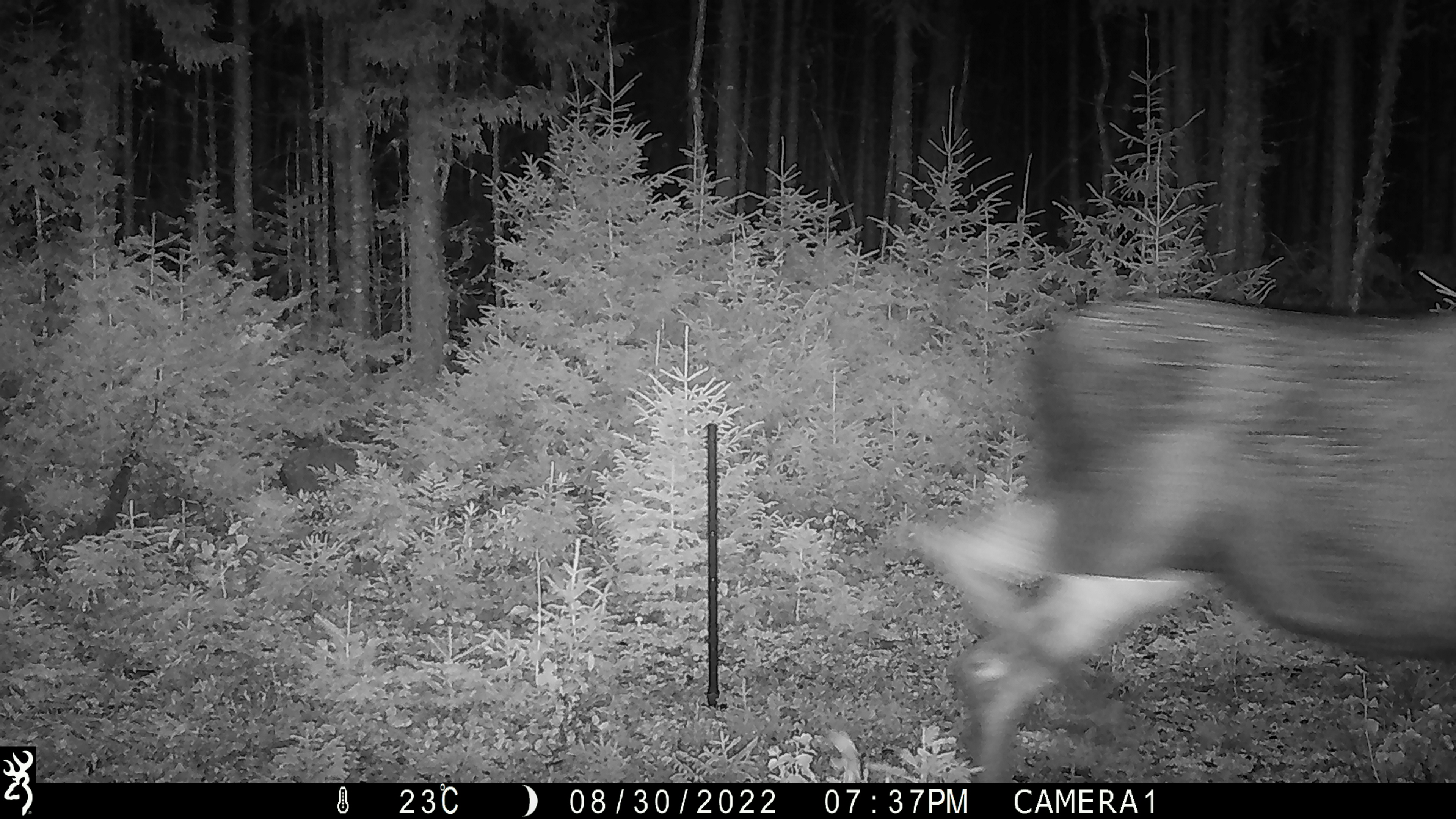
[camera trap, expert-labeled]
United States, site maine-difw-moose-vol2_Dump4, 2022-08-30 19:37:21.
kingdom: Animalia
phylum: Chordata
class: Mammalia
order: Artiodactyla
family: Cervidae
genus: Alces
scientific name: Alces alces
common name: moose